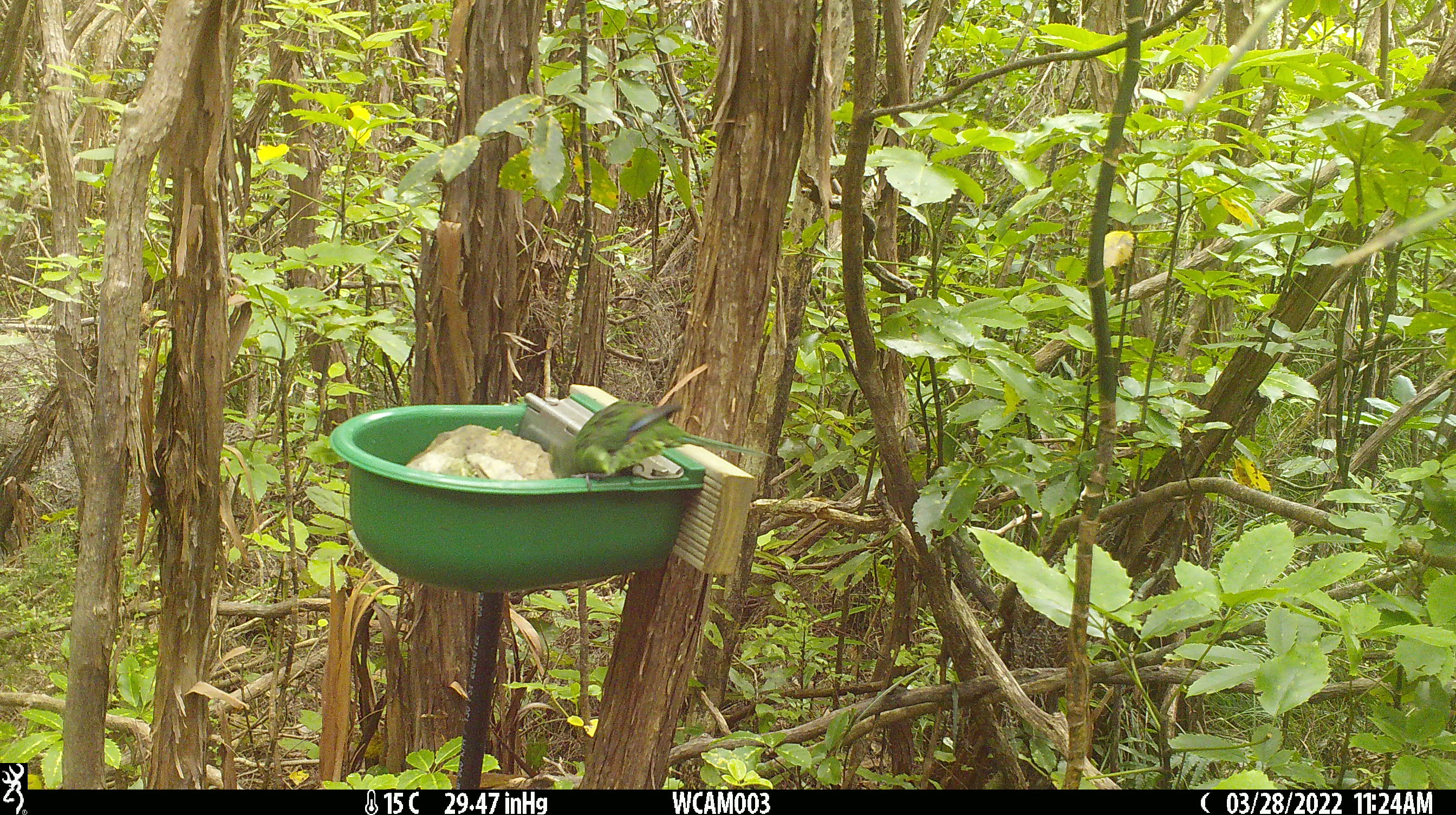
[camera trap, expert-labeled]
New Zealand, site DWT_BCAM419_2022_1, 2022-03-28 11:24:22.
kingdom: Animalia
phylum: Chordata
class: Aves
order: Psittaciformes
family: Psittaculidae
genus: Cyanoramphus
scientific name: Cyanoramphus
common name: parakeet